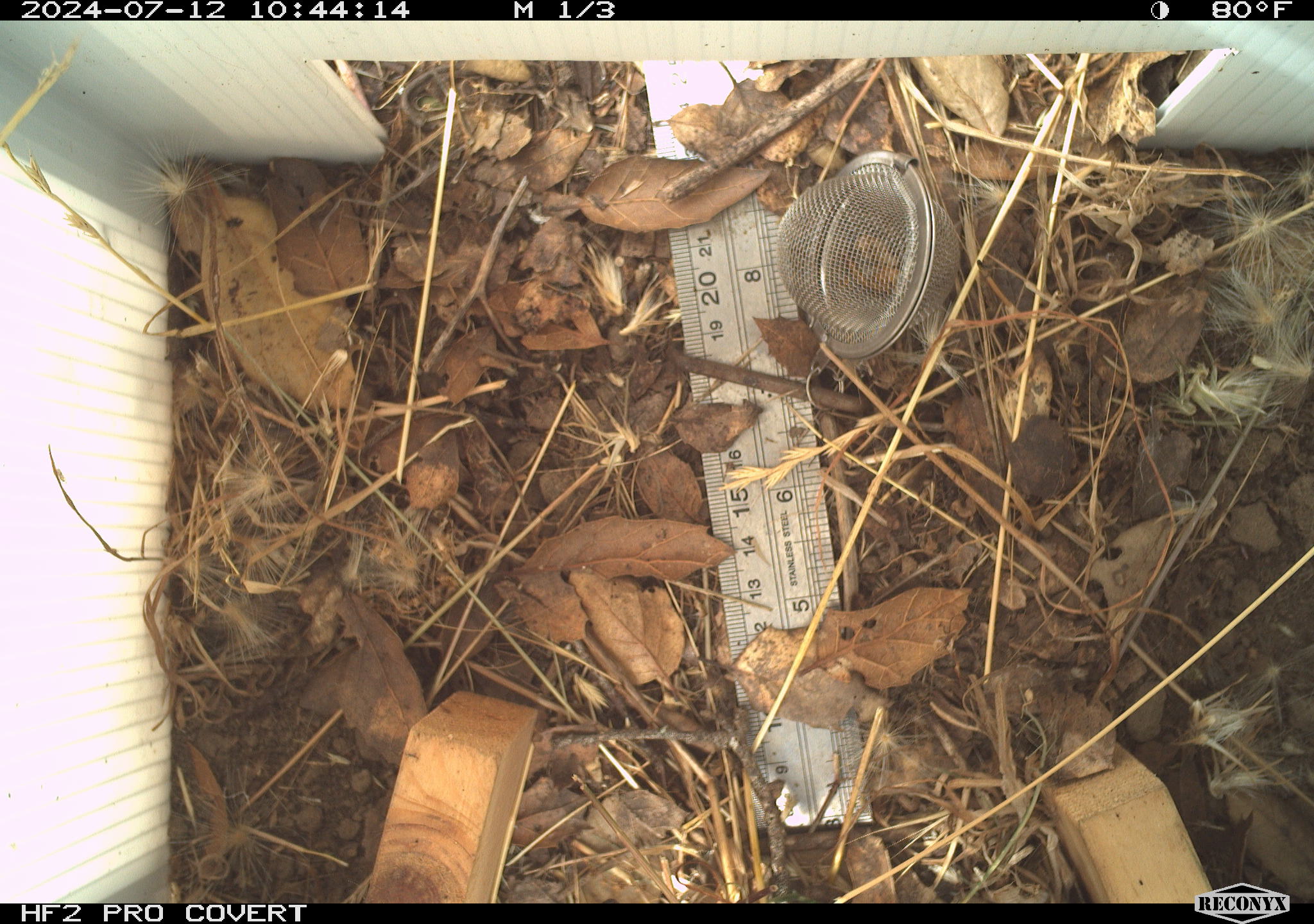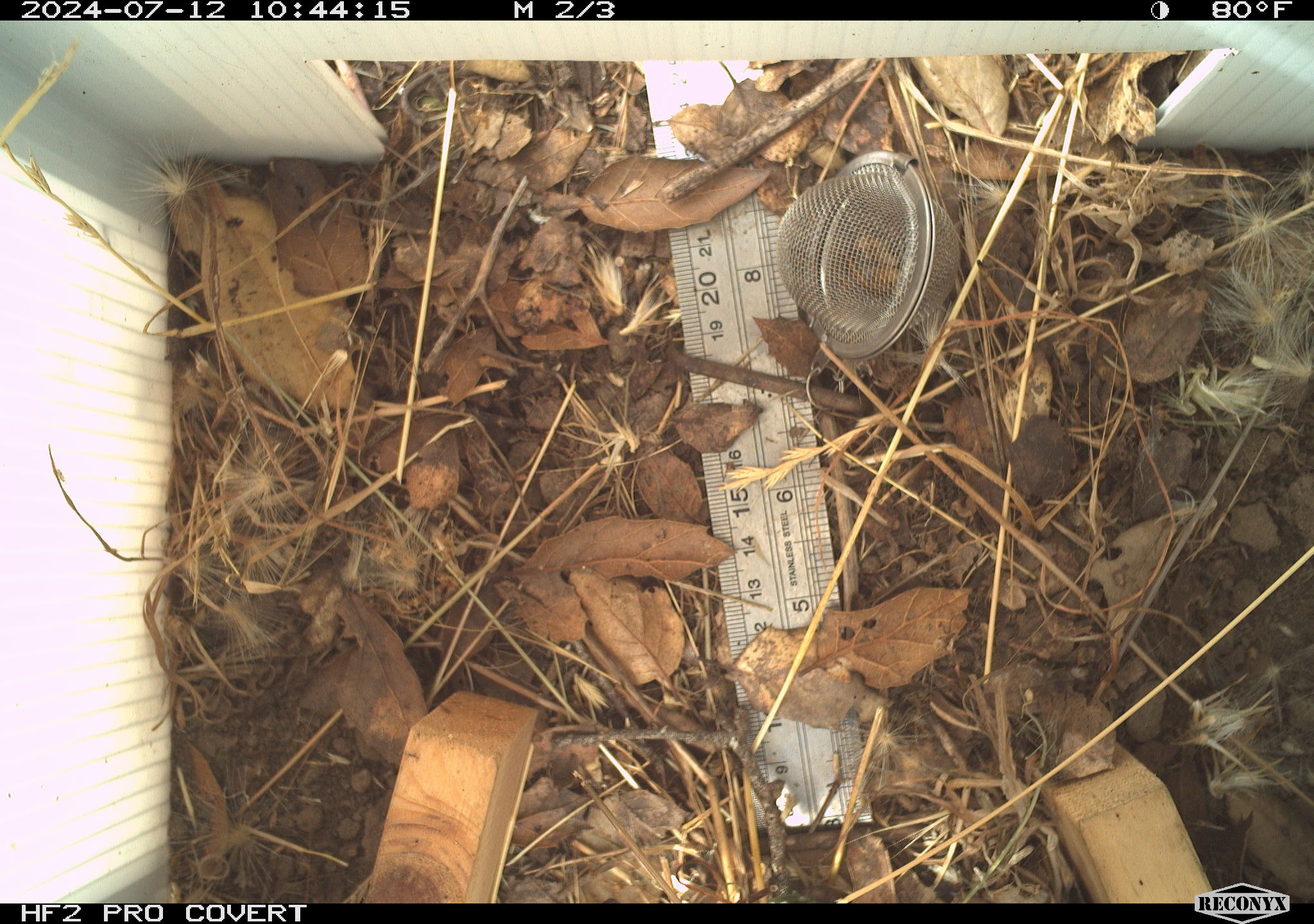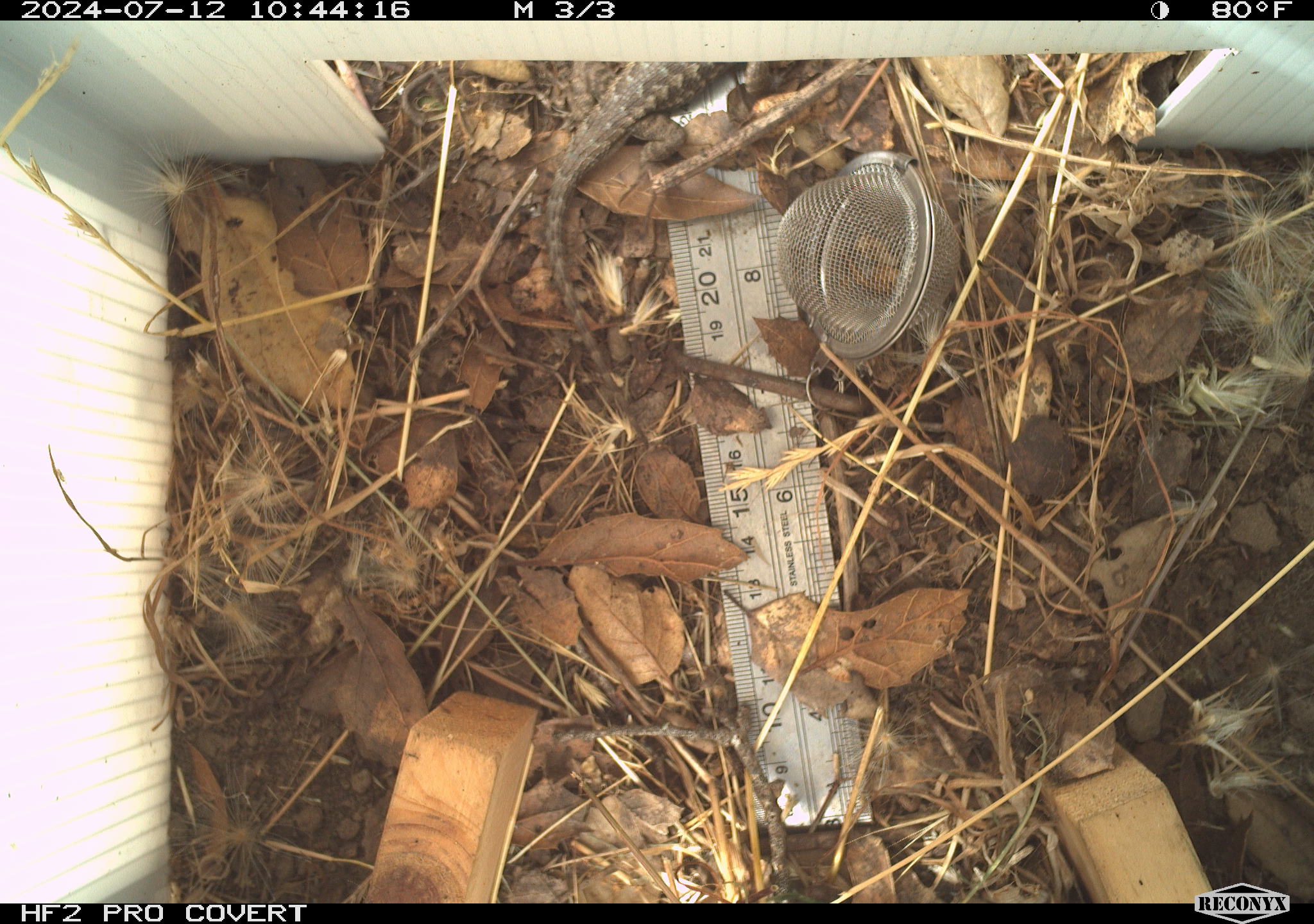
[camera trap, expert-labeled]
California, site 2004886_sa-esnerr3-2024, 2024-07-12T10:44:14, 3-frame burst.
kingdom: Animalia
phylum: Chordata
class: Reptilia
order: Squamata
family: Phrynosomatidae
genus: Sceloporus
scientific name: Sceloporus occidentalis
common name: western fence lizard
Western fence lizard (Sceloporus occidentalis).